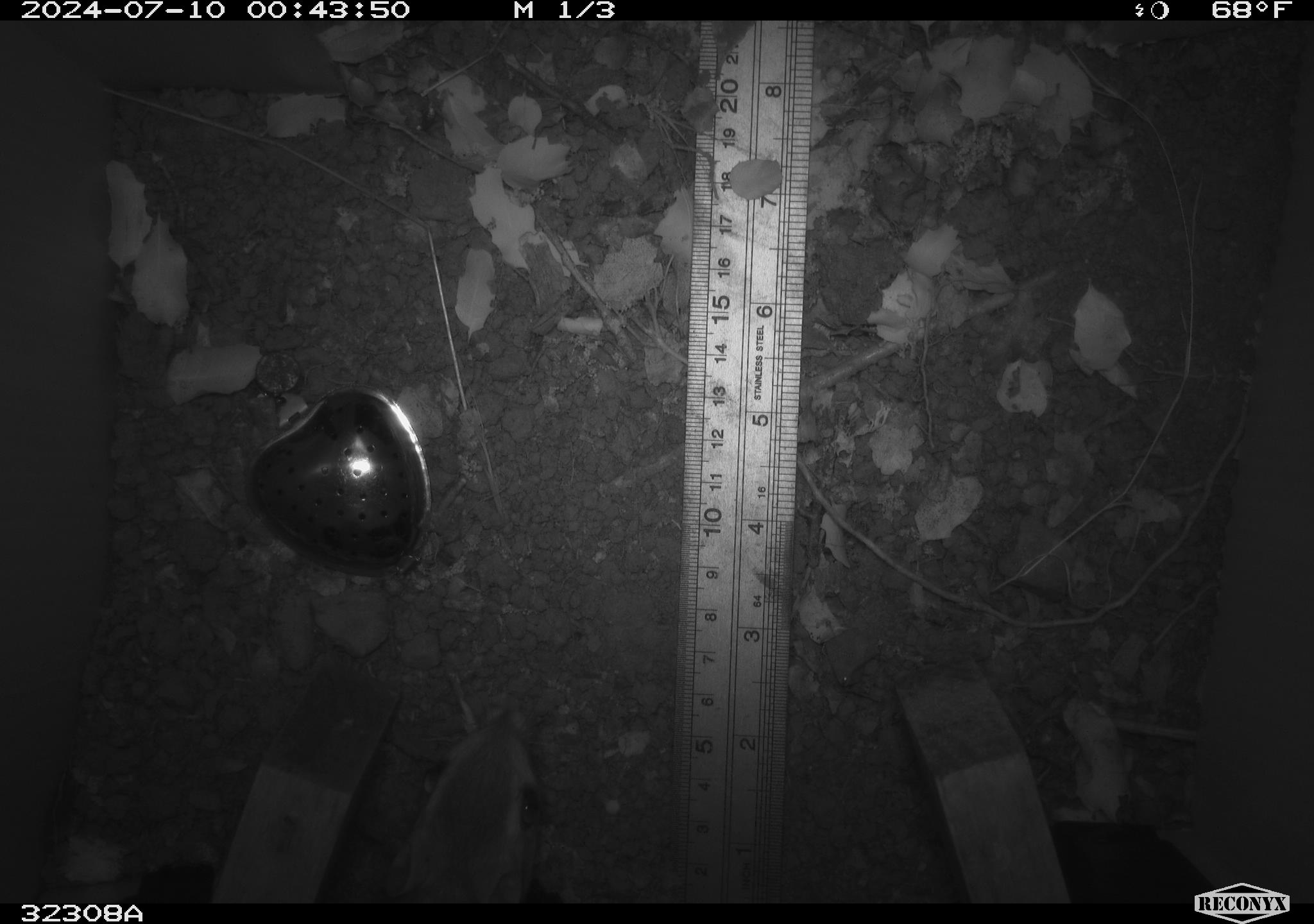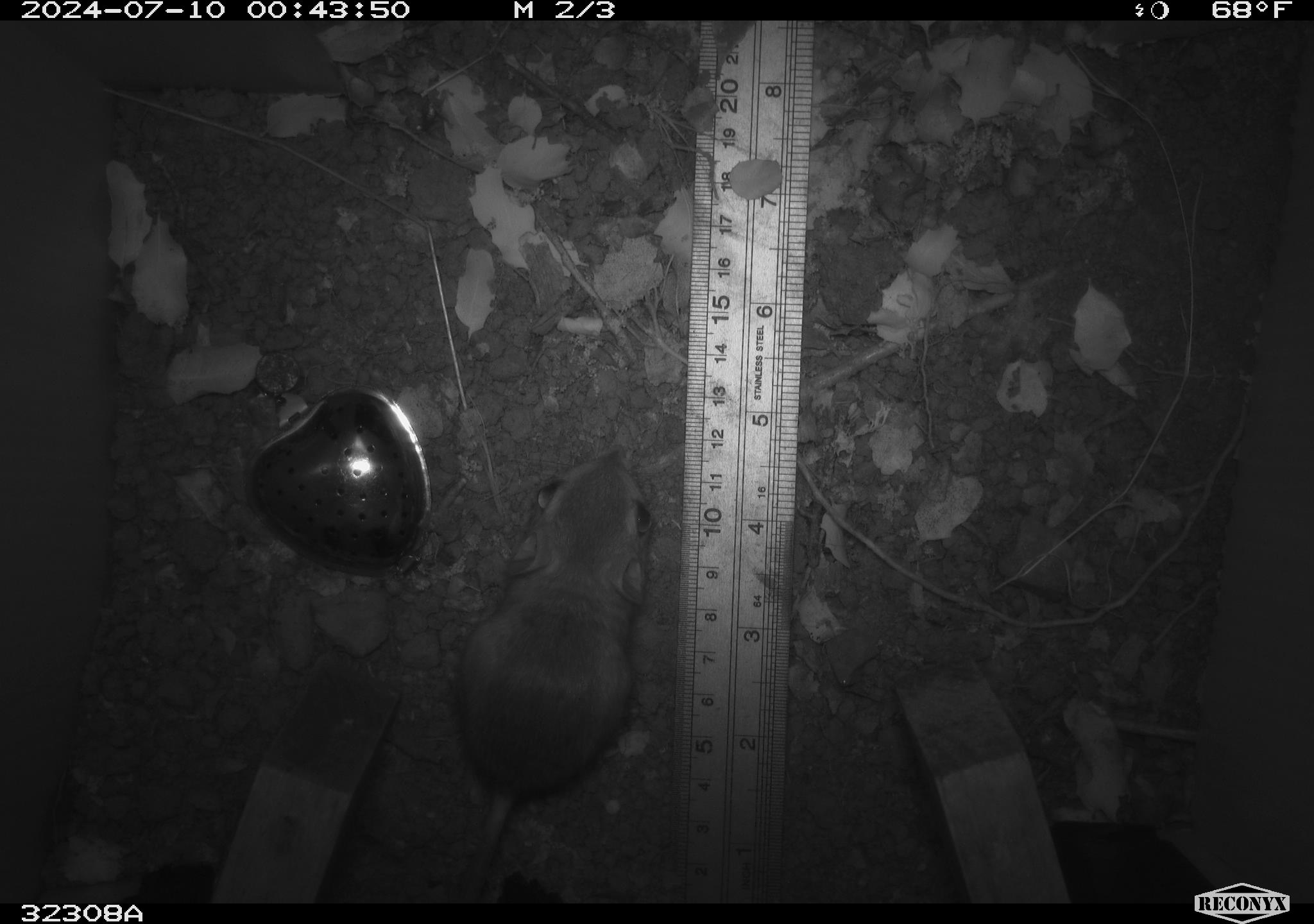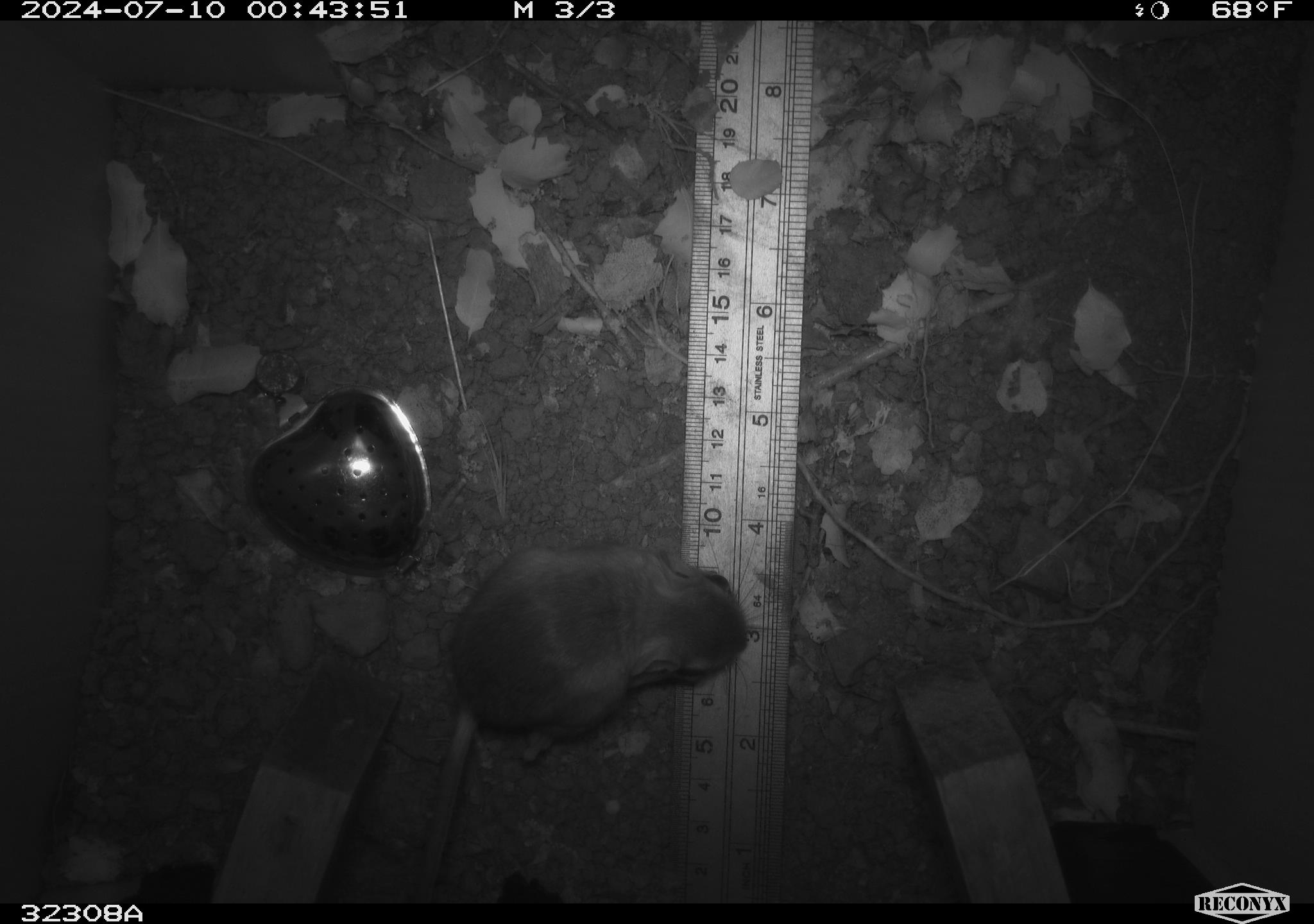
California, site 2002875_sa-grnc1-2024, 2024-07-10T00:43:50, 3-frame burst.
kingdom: Animalia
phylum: Chordata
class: Mammalia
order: Rodentia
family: Heteromyidae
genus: Dipodomys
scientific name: Dipodomys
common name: kangaroo rats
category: dipodomys species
Dipodomys species (kangaroo rats) (Dipodomys).